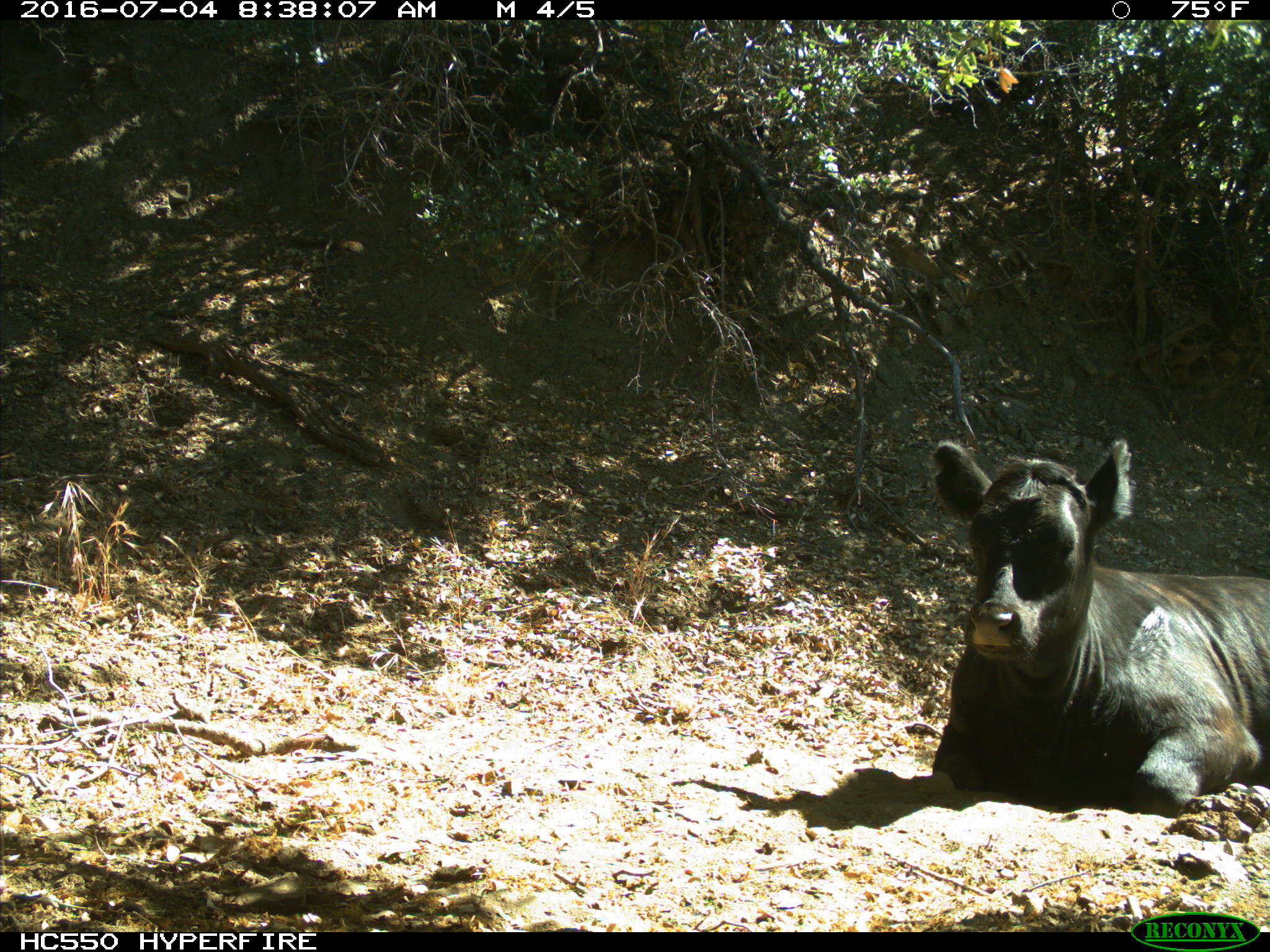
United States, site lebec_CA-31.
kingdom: Animalia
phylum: Chordata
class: Mammalia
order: Artiodactyla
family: Bovidae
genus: Bos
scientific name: Bos taurus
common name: domestic cow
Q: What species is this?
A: Bos taurus (domestic cow).